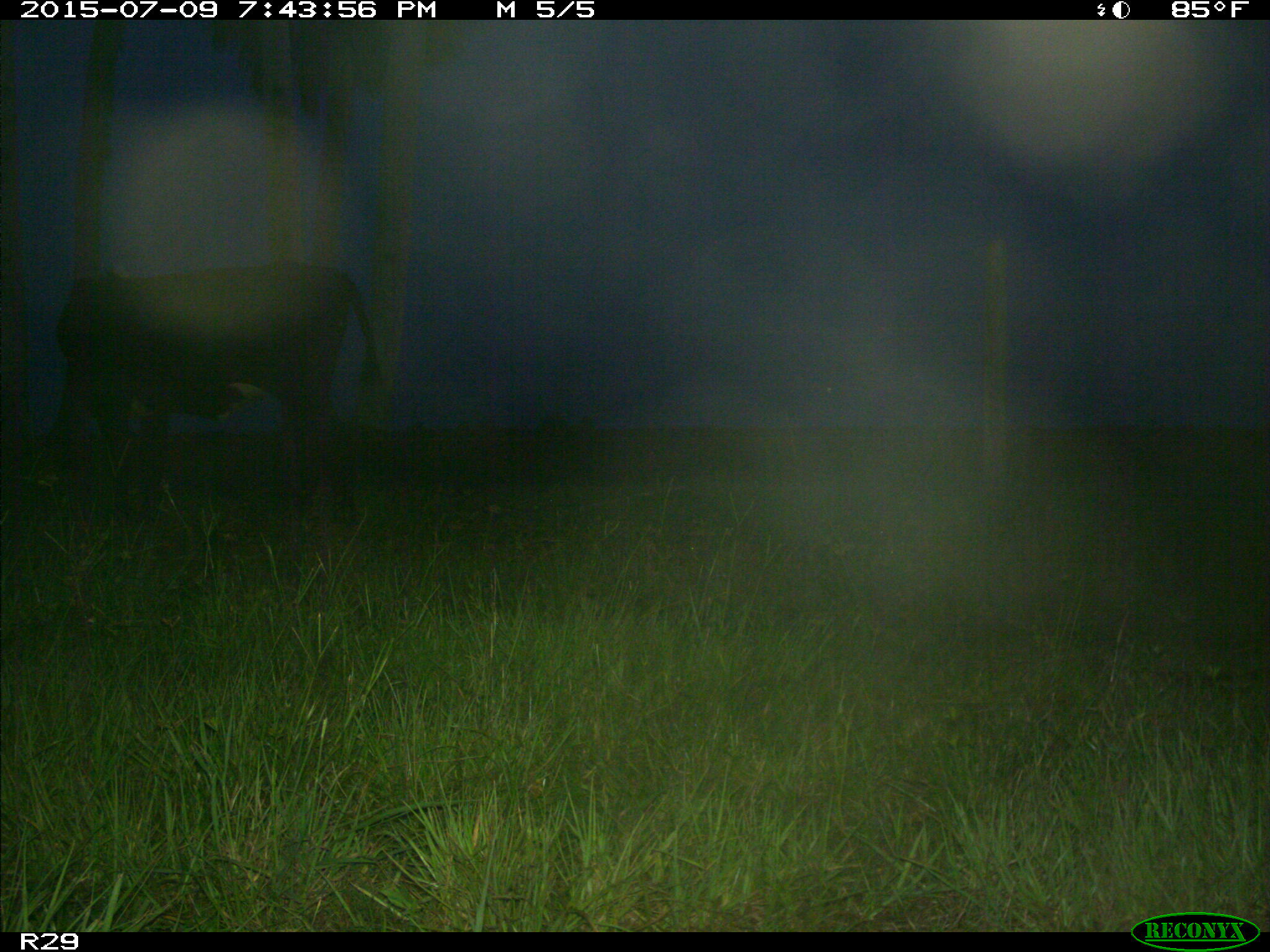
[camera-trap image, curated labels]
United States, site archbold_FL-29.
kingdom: Animalia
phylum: Chordata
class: Mammalia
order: Artiodactyla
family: Bovidae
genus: Bos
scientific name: Bos taurus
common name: domestic cow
Bos taurus (domestic cow).